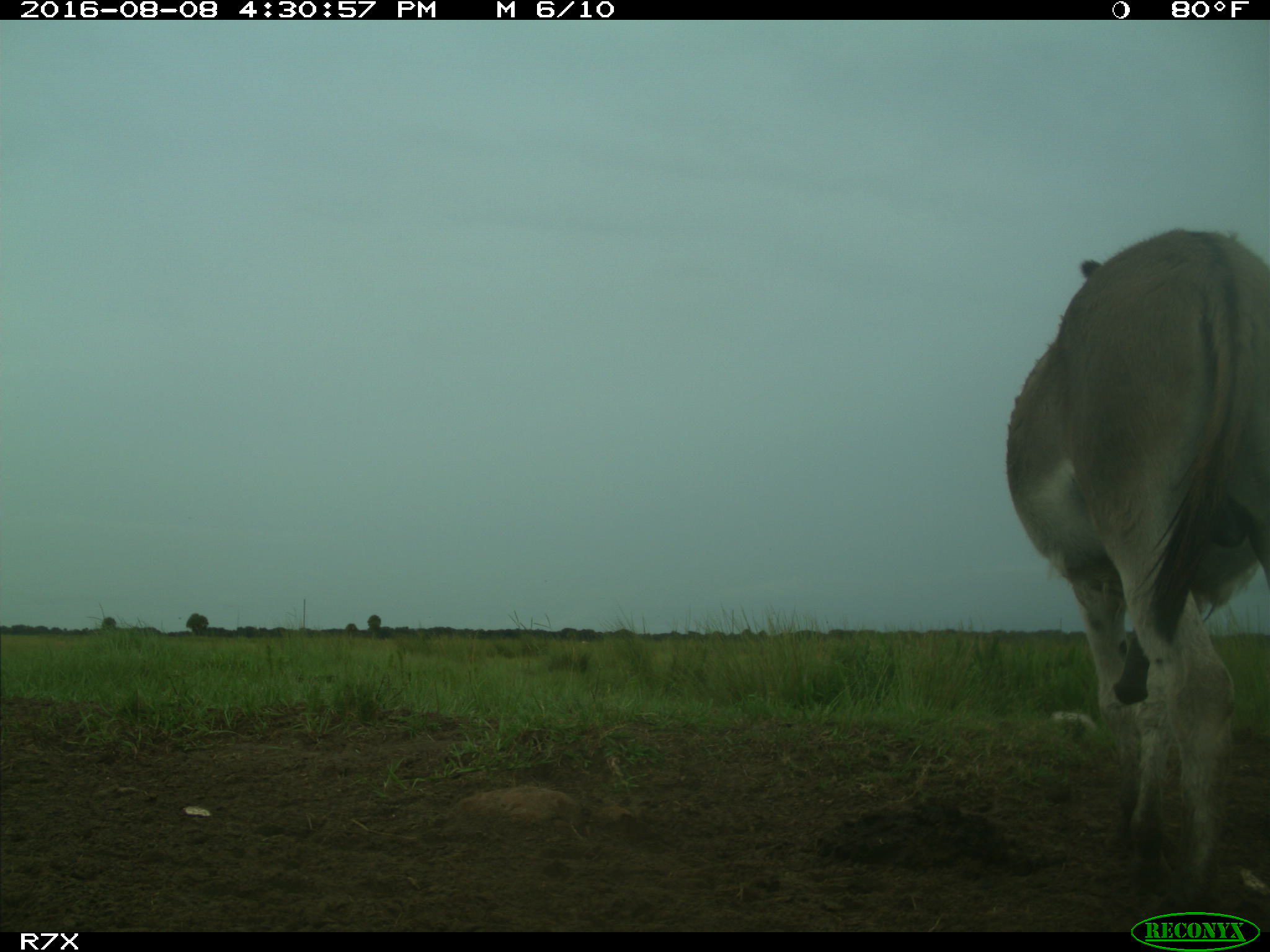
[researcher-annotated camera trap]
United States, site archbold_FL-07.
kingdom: Animalia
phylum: Chordata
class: Mammalia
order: Perissodactyla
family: Equidae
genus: Equus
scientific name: Equus africanus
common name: african wild ass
Equus africanus (african wild ass).